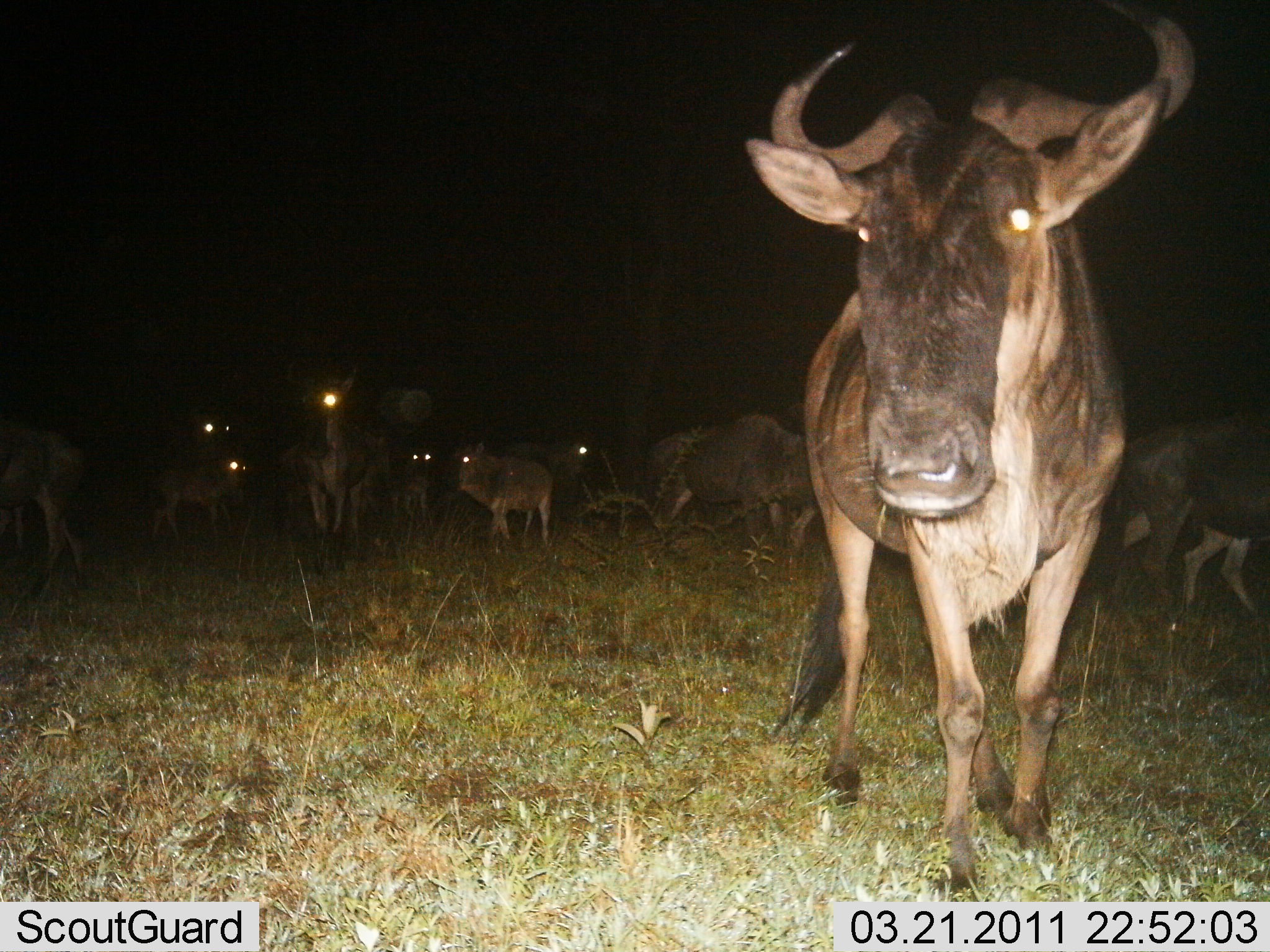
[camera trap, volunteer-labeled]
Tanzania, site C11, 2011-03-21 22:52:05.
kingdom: Animalia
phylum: Chordata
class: Mammalia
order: Artiodactyla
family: Bovidae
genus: Connochaetes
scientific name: Connochaetes taurinus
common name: blue wildebeest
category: wildebeest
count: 11-50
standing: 82%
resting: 0%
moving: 36%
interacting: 9%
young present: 9%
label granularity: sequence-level